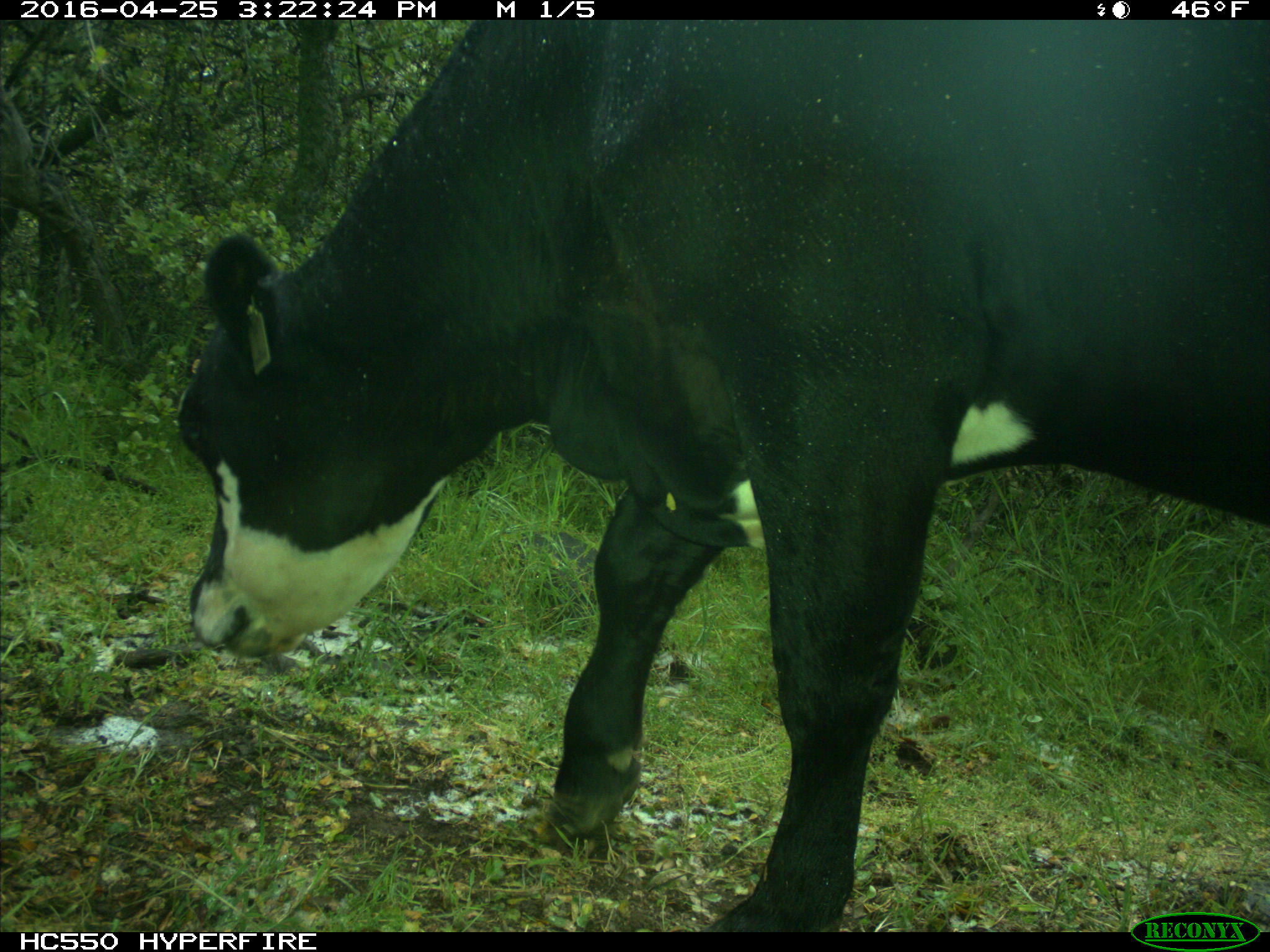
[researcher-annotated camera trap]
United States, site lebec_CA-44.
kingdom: Animalia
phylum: Chordata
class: Mammalia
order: Artiodactyla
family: Bovidae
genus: Bos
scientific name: Bos taurus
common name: domestic cow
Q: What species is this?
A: Bos taurus (domestic cow).